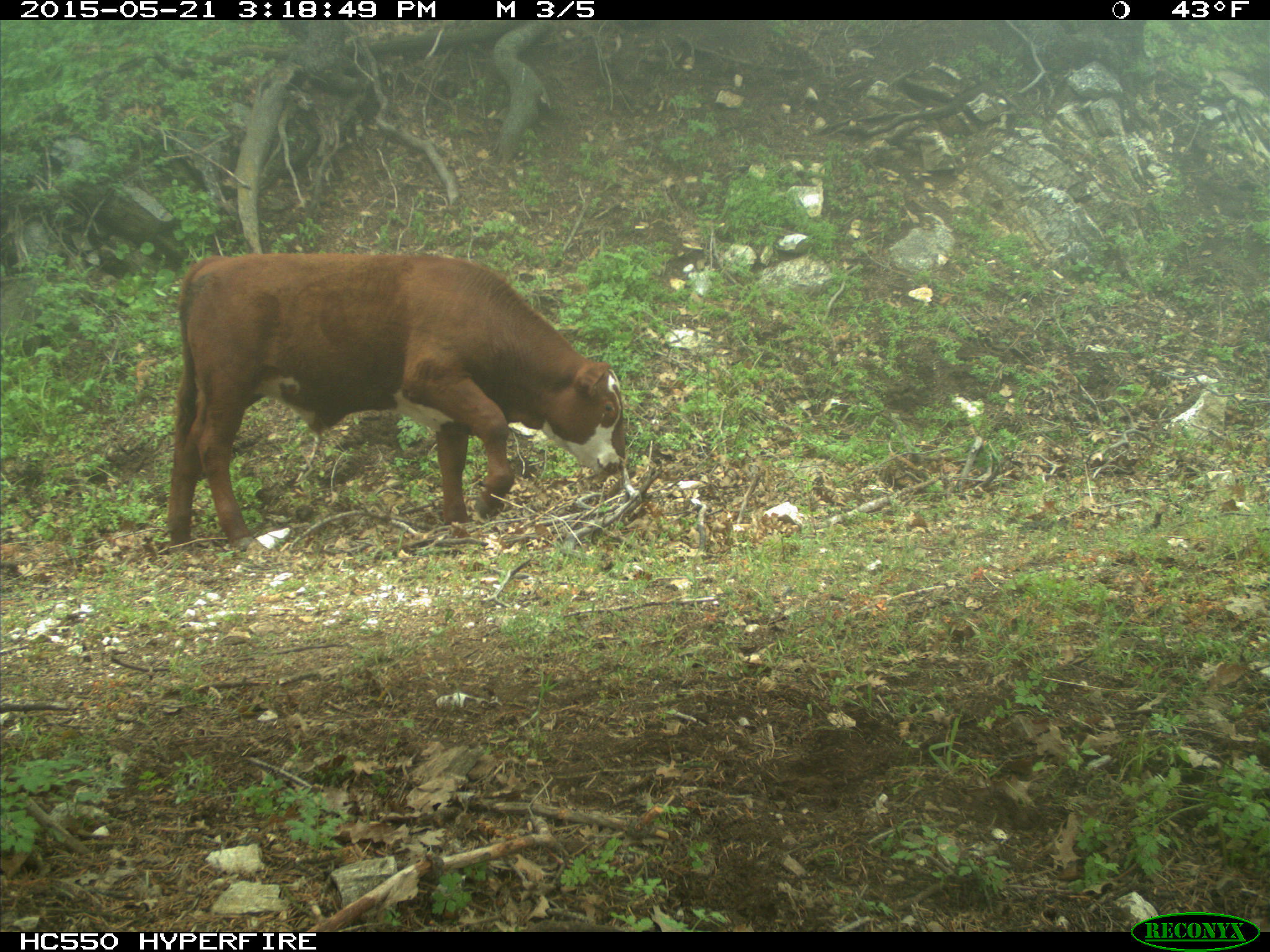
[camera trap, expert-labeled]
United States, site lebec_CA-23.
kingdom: Animalia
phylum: Chordata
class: Mammalia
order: Artiodactyla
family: Bovidae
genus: Bos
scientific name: Bos taurus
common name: domestic cow